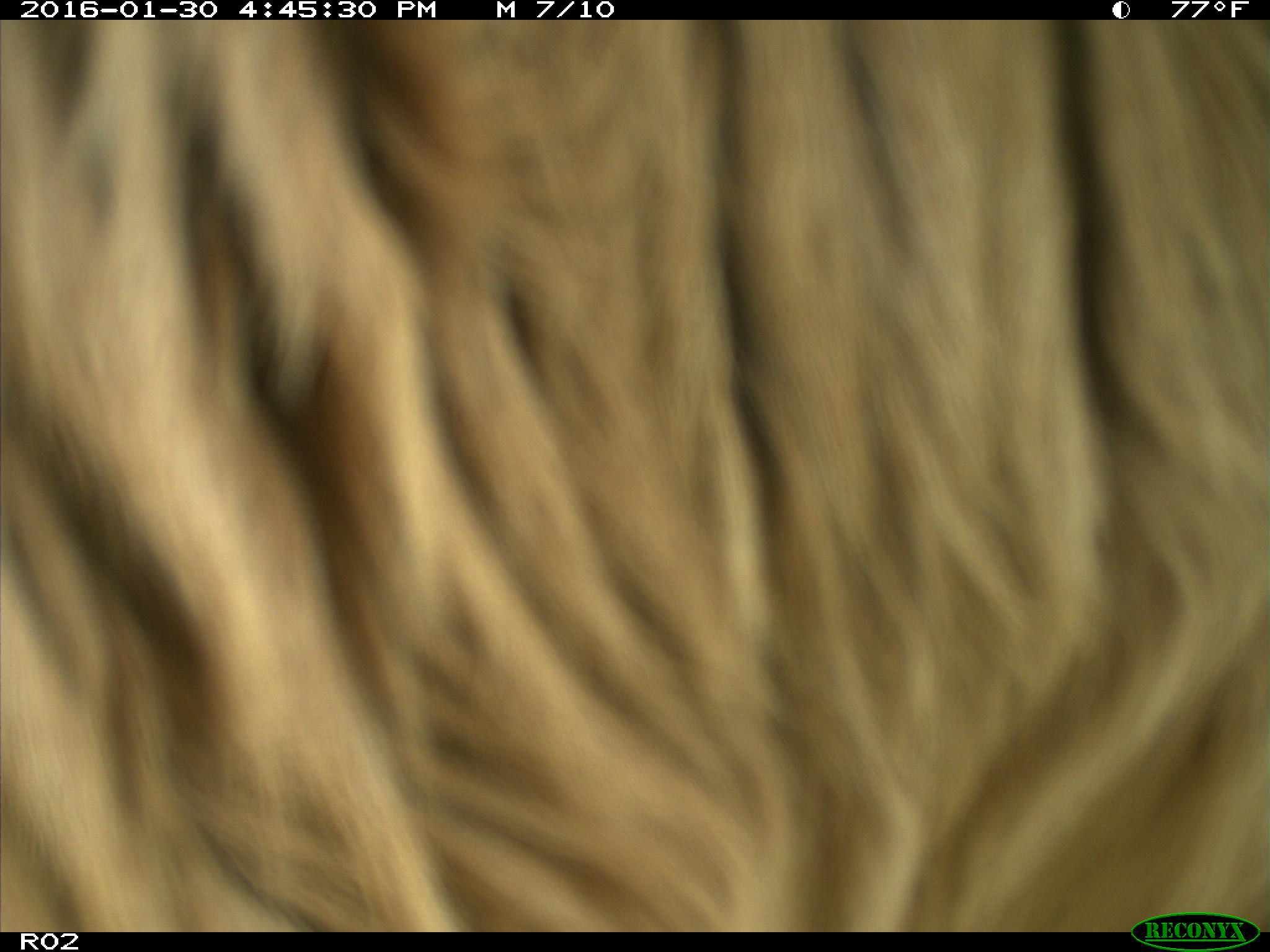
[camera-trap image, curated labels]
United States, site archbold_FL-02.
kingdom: Animalia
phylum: Chordata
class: Mammalia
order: Artiodactyla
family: Bovidae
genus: Bos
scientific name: Bos taurus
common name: domestic cow